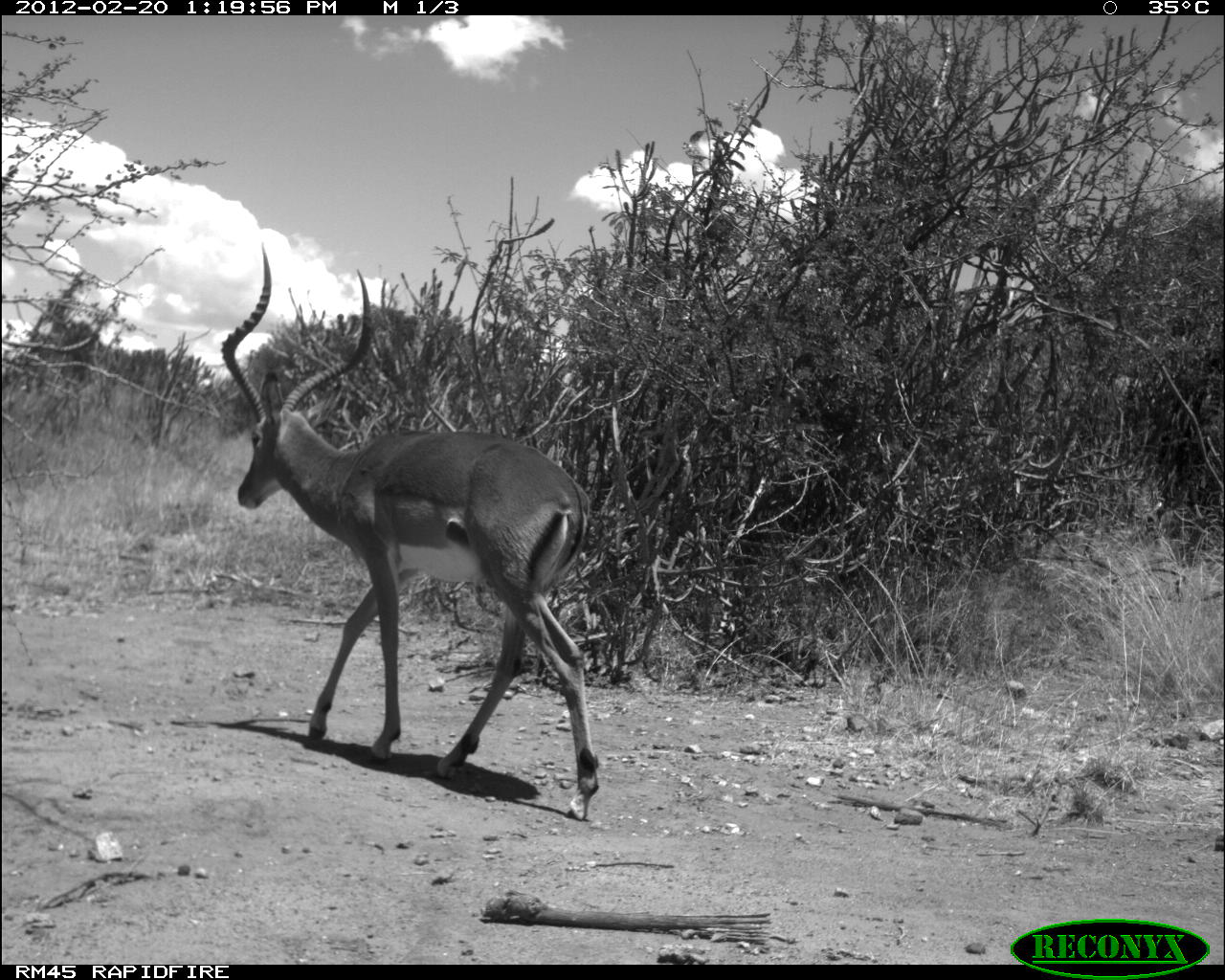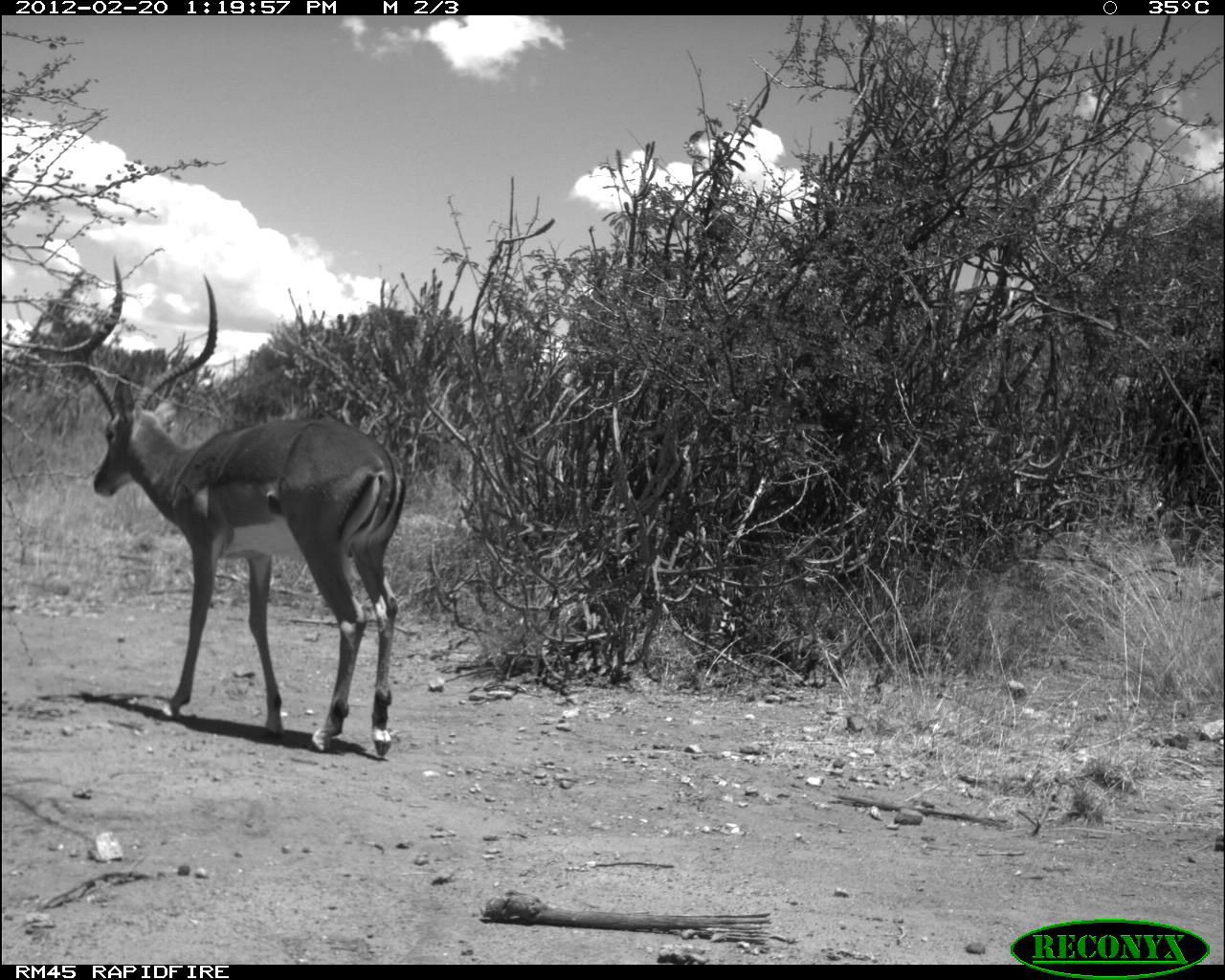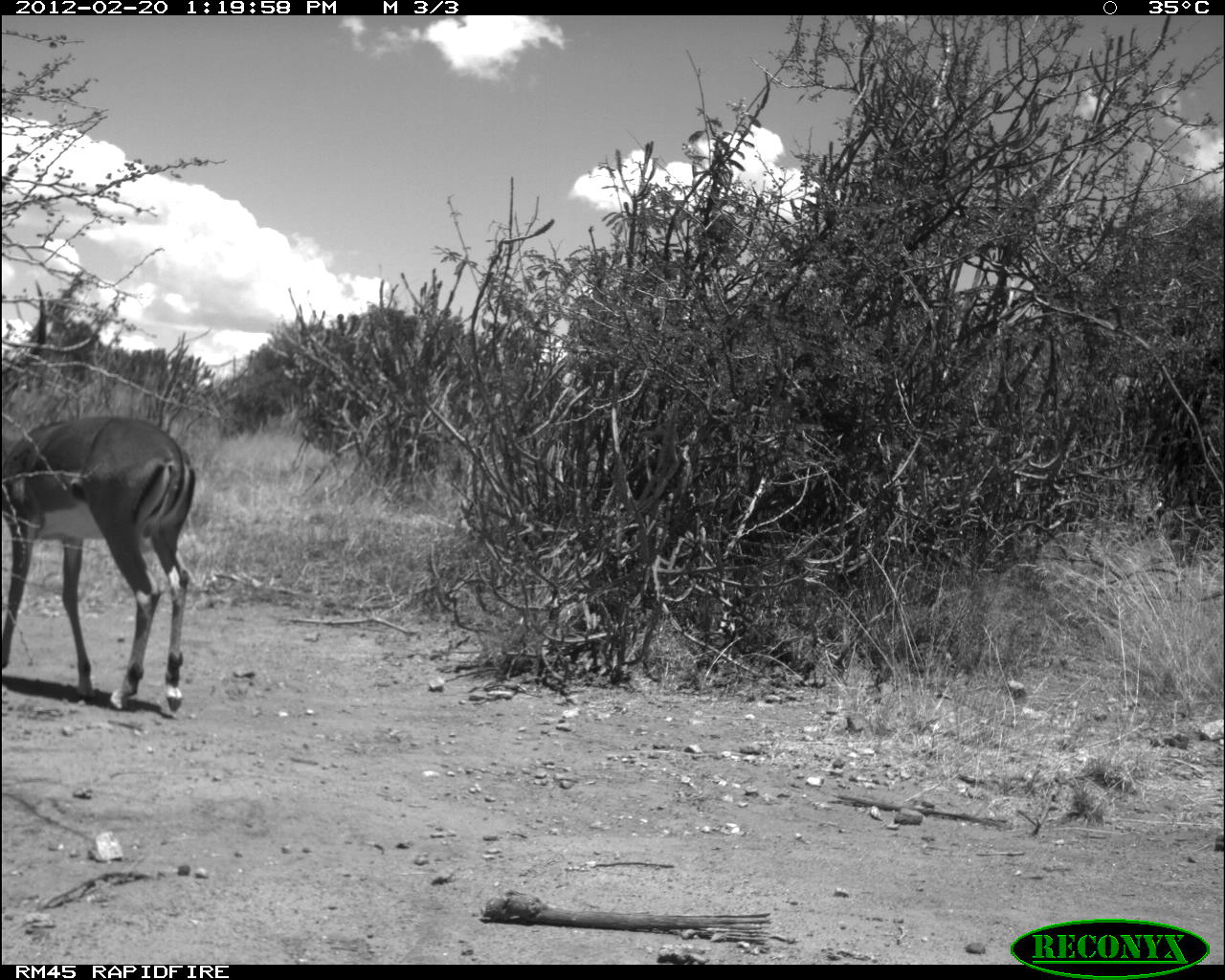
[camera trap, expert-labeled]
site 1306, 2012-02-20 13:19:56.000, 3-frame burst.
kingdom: Animalia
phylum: Chordata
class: Mammalia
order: Artiodactyla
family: Bovidae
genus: Aepyceros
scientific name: Aepyceros melampus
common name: impala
Aepyceros melampus (impala), count 1.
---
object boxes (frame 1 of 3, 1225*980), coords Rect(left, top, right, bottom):
aepyceros melampus: Rect(220, 242, 600, 822)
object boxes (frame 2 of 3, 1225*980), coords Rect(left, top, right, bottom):
aepyceros melampus: Rect(77, 254, 405, 754)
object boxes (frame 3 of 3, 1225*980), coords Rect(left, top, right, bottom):
aepyceros melampus: Rect(0, 277, 196, 714)